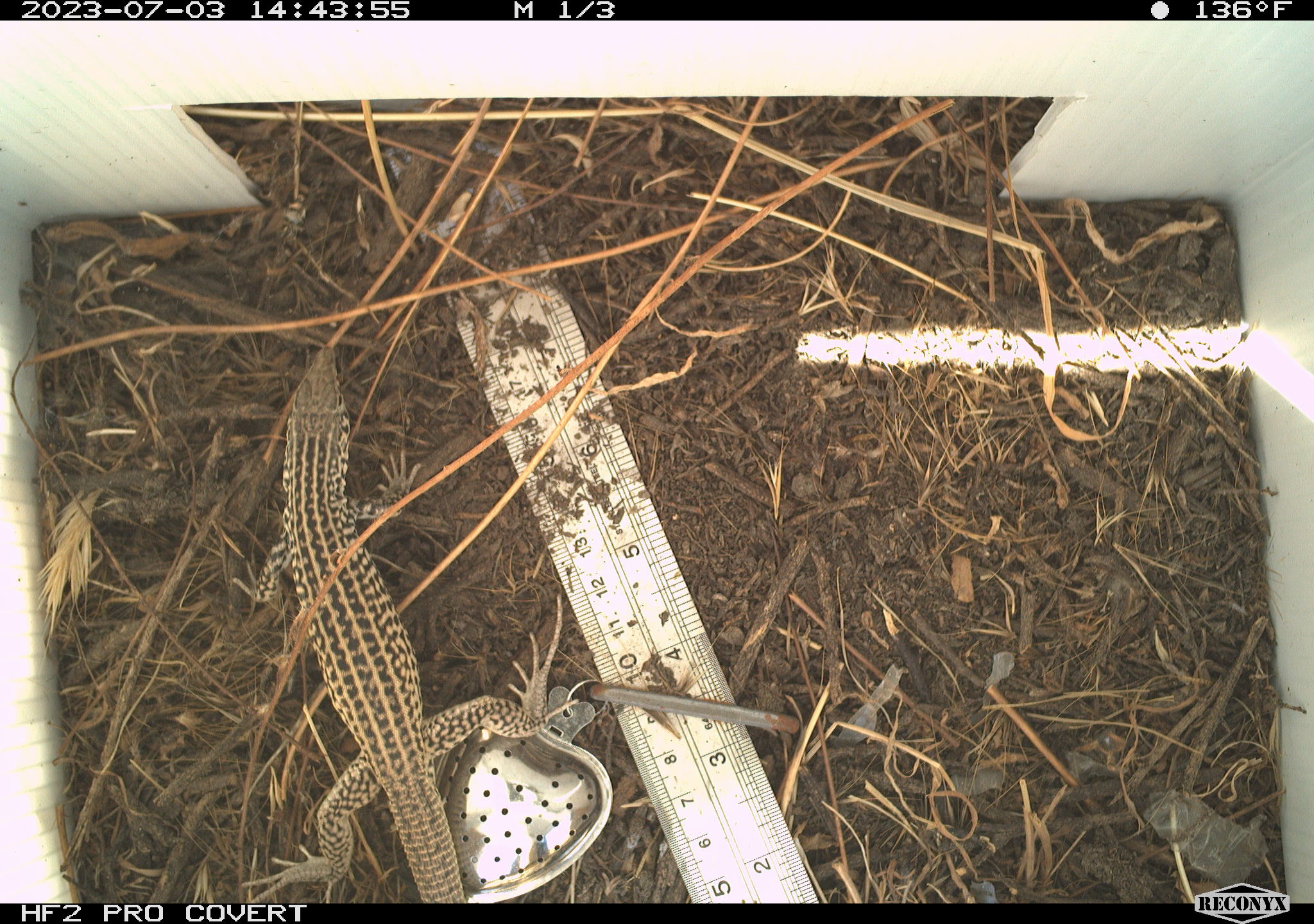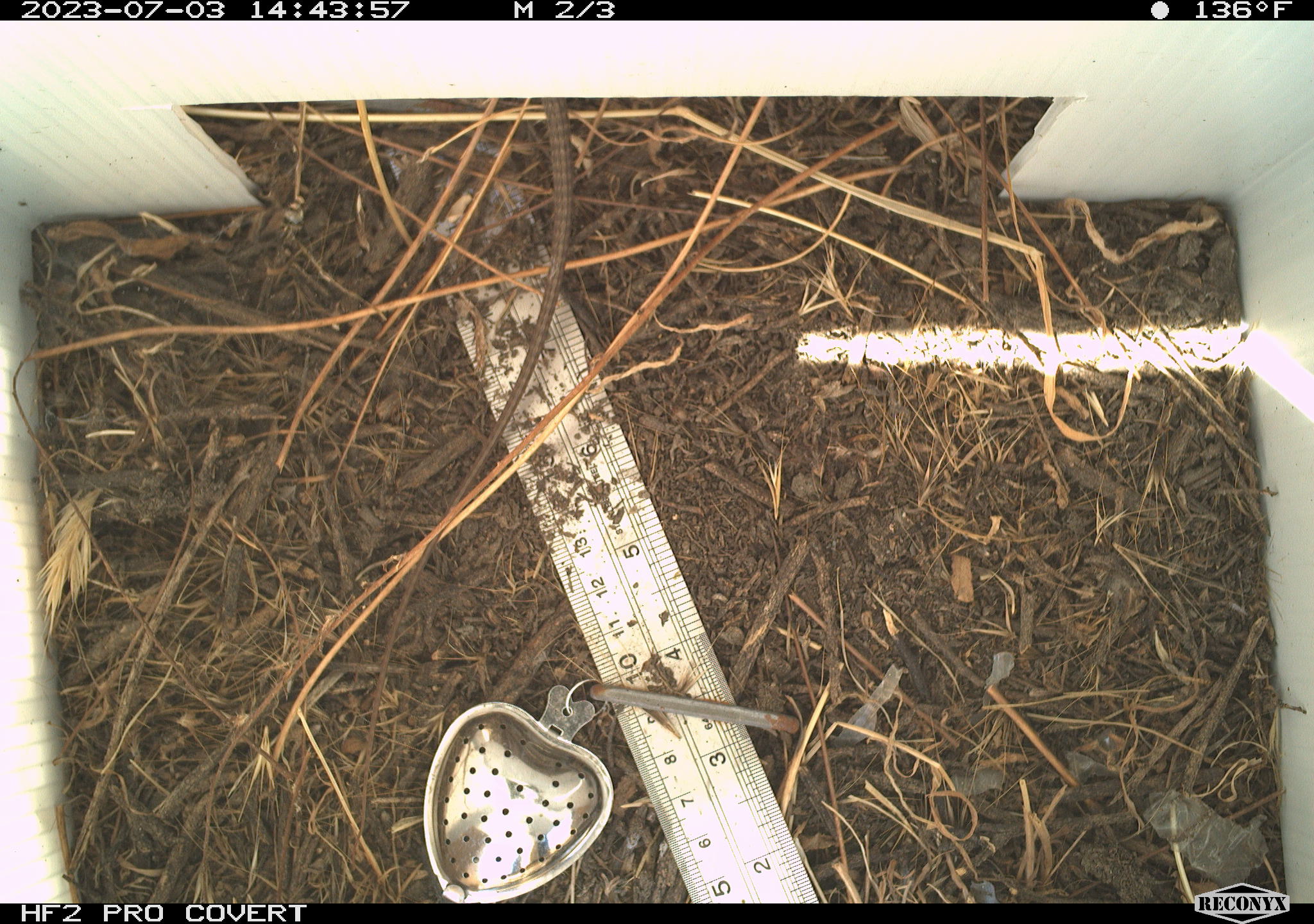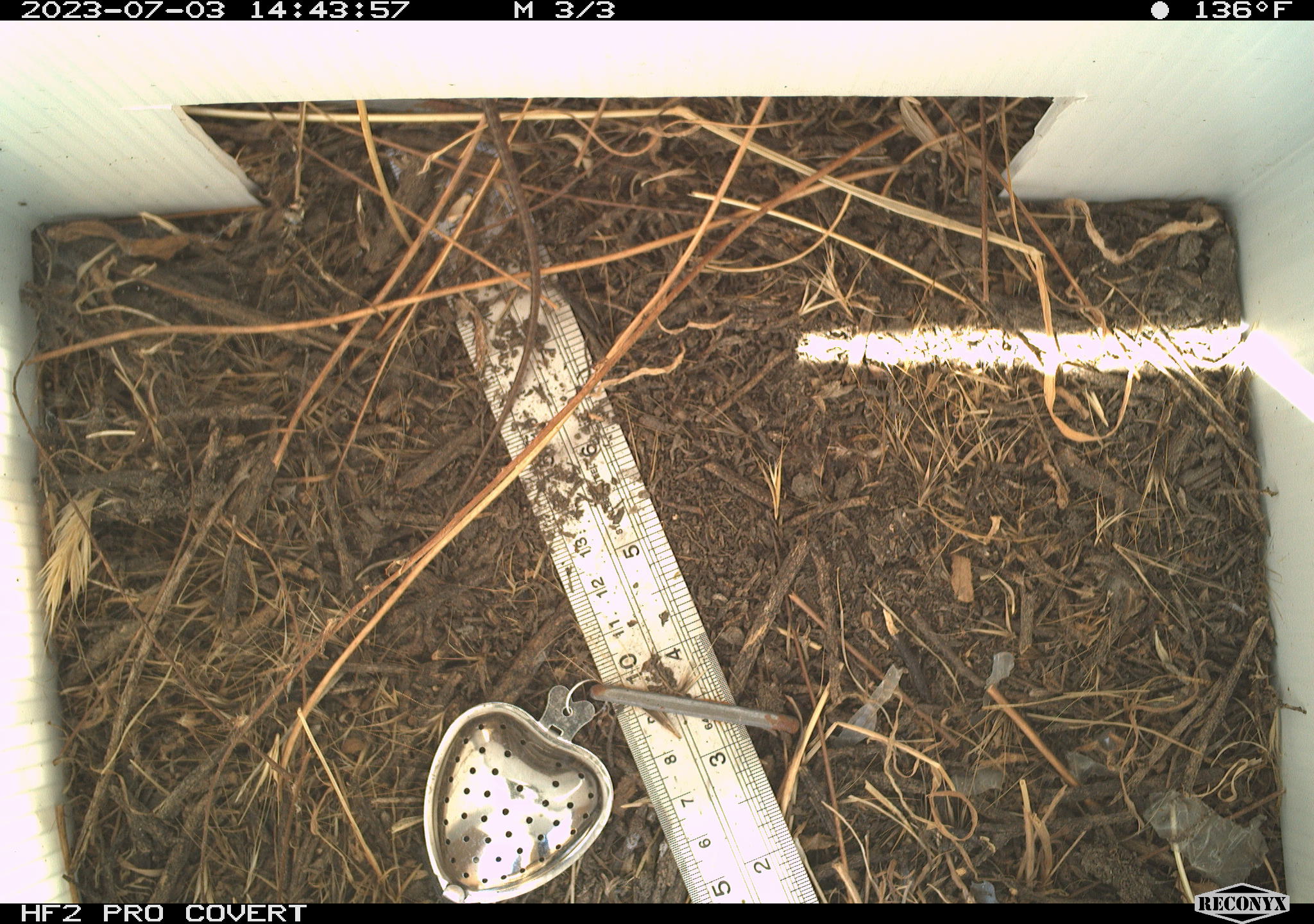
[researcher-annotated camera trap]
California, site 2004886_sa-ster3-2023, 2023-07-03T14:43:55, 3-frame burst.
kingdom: Animalia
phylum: Chordata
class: Reptilia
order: Squamata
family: Teiidae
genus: Aspidoscelis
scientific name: Aspidoscelis tigris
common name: western whiptail